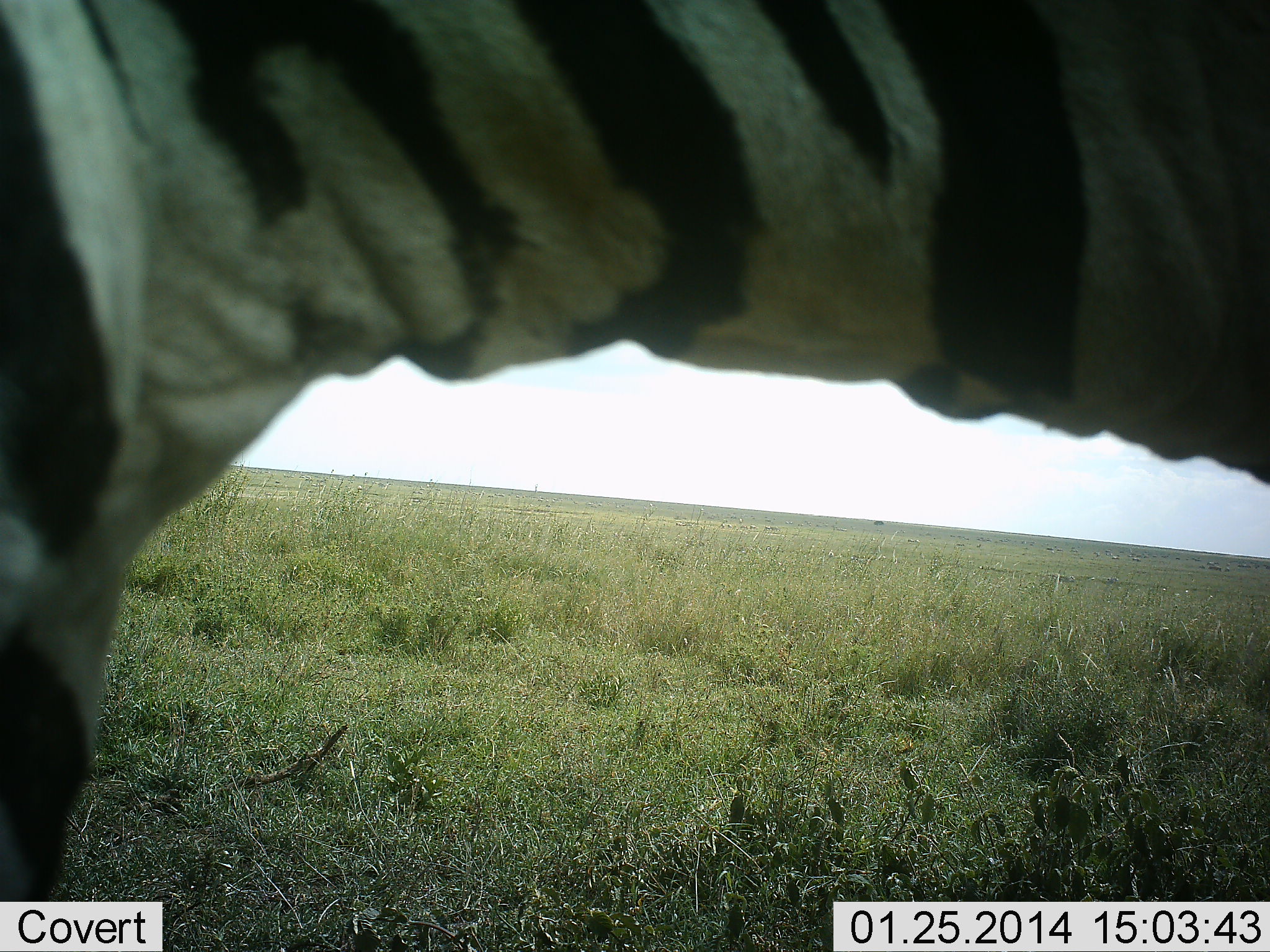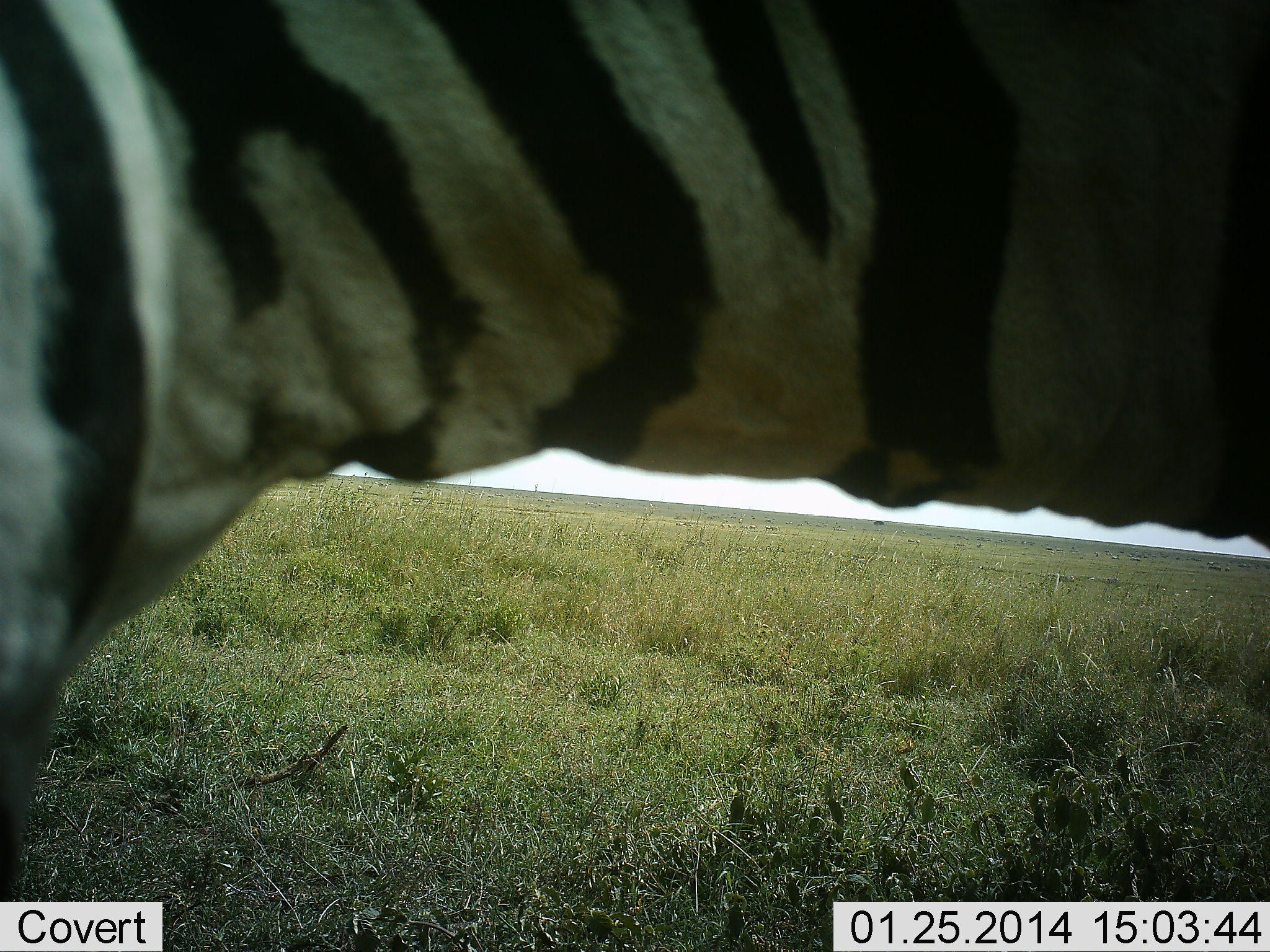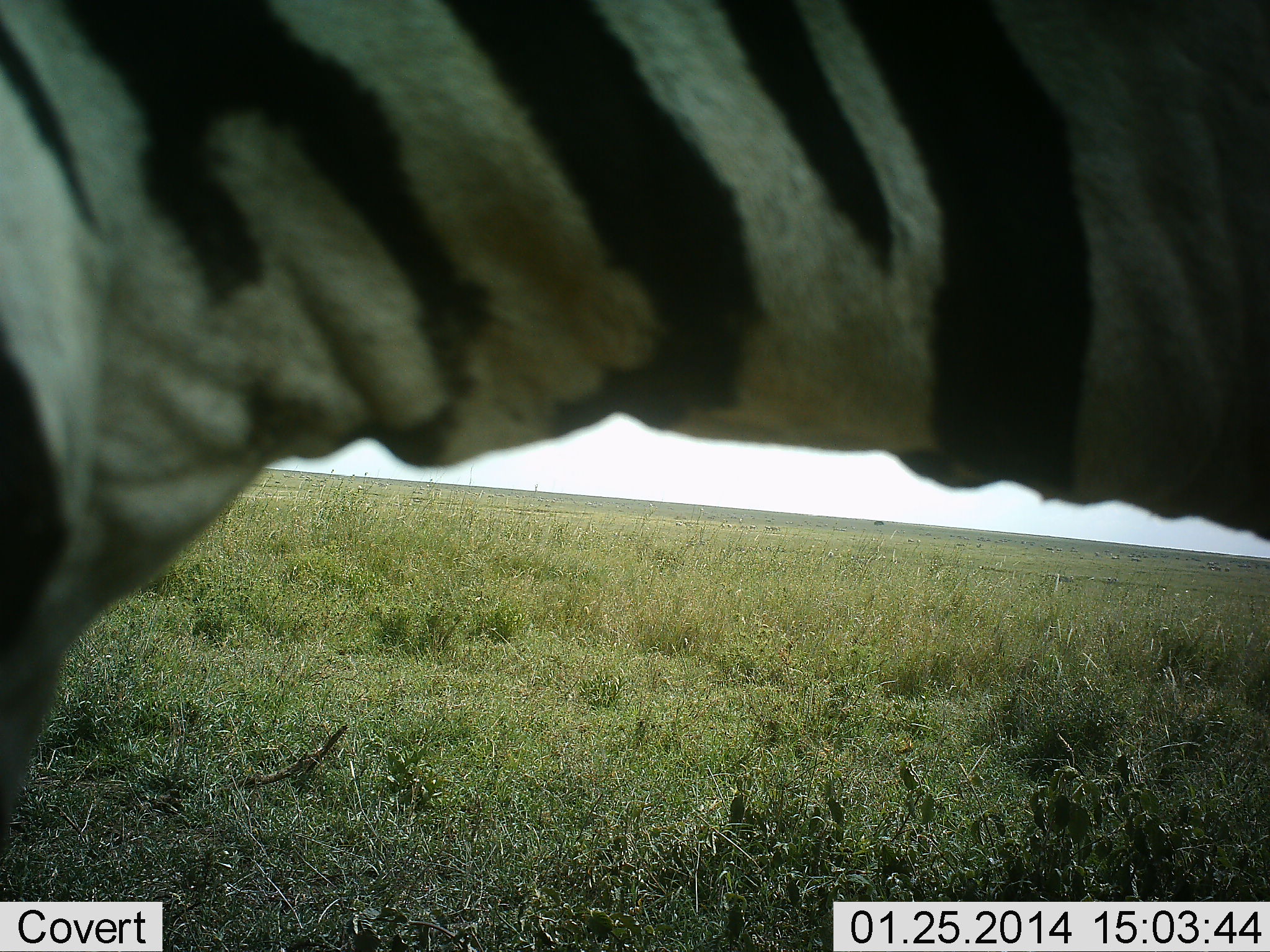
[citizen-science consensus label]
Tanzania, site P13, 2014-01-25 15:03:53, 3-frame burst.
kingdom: Animalia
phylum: Chordata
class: Mammalia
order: Perissodactyla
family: Equidae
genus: Equus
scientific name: Equus quagga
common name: plains zebra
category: zebra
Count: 1.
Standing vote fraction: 90%.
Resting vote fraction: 0%.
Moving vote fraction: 0%.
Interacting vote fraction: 0%.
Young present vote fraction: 0%.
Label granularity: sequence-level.